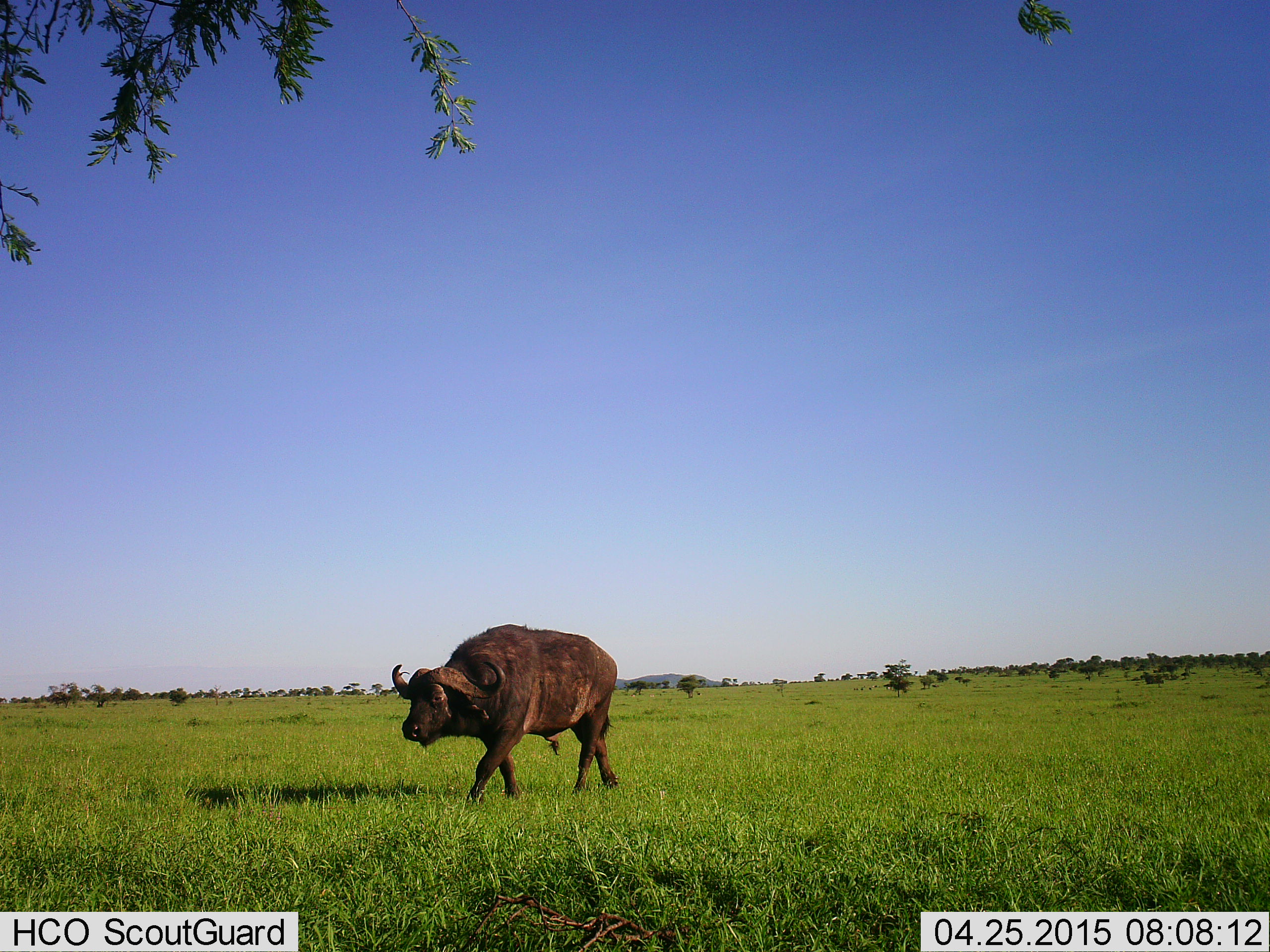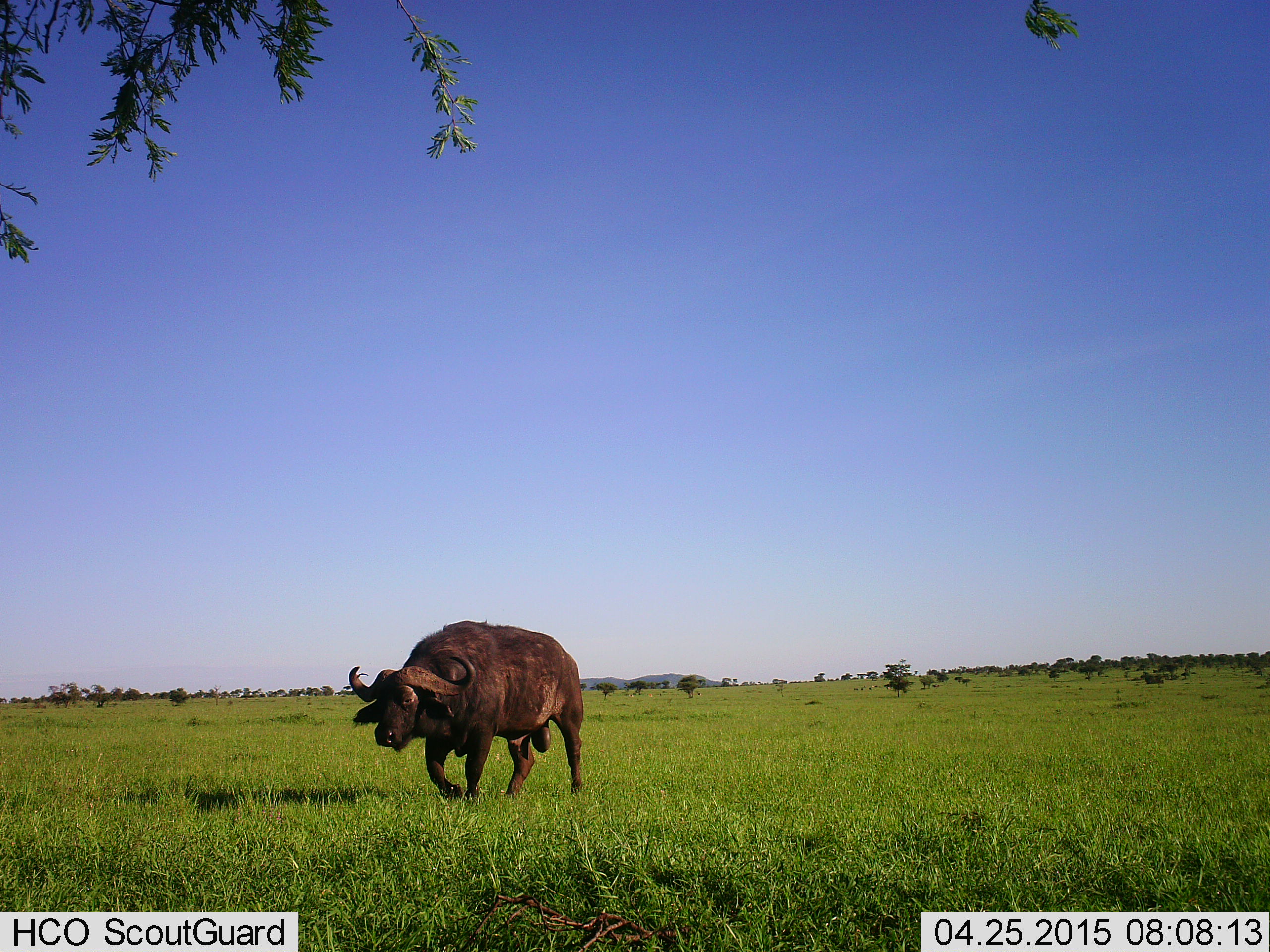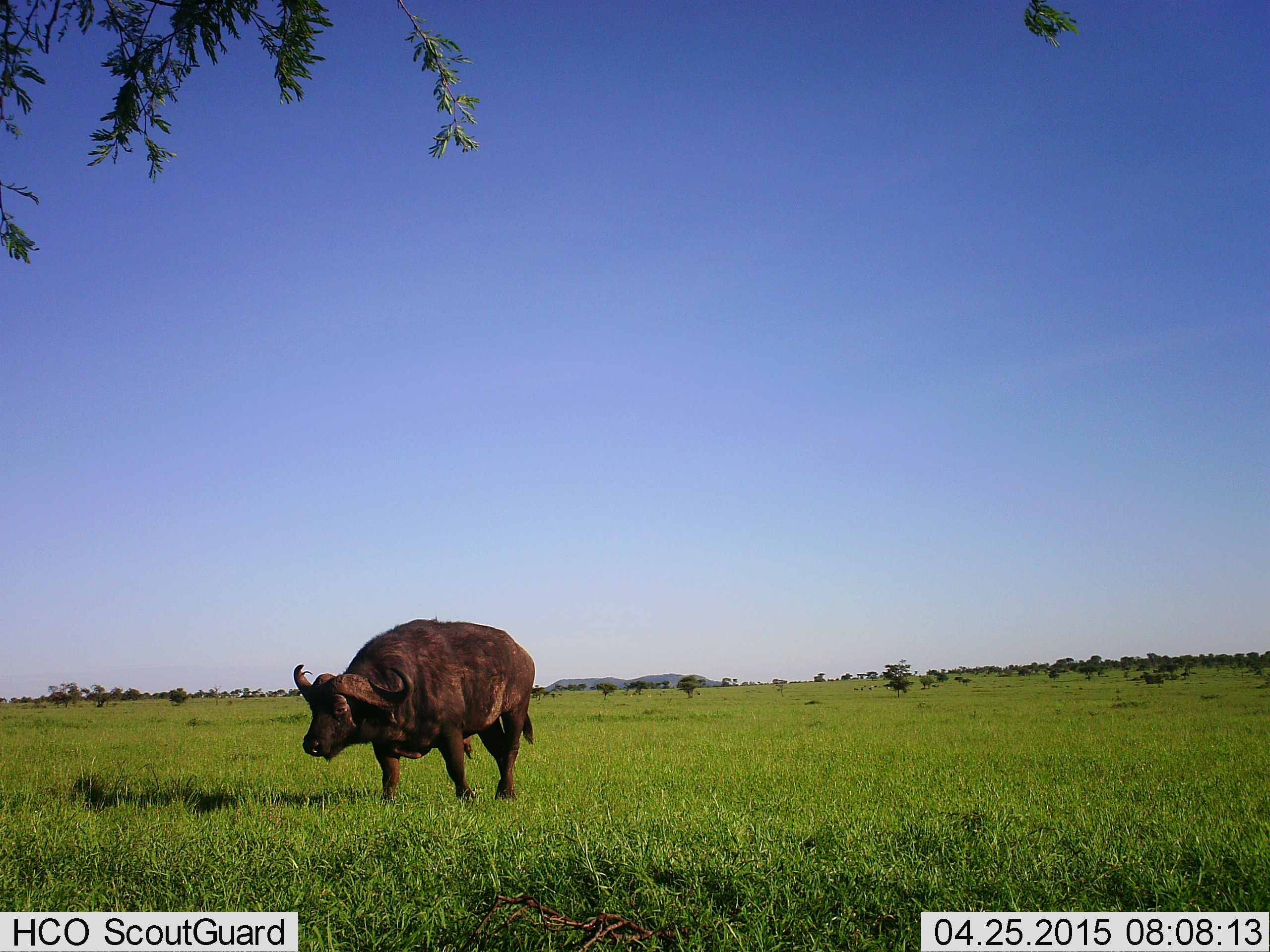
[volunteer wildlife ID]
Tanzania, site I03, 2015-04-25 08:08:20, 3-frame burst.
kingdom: Animalia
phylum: Chordata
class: Mammalia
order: Artiodactyla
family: Bovidae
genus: Syncerus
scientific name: Syncerus caffer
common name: cape buffalo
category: buffalo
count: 1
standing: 0%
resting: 0%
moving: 100%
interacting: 0%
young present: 0%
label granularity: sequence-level